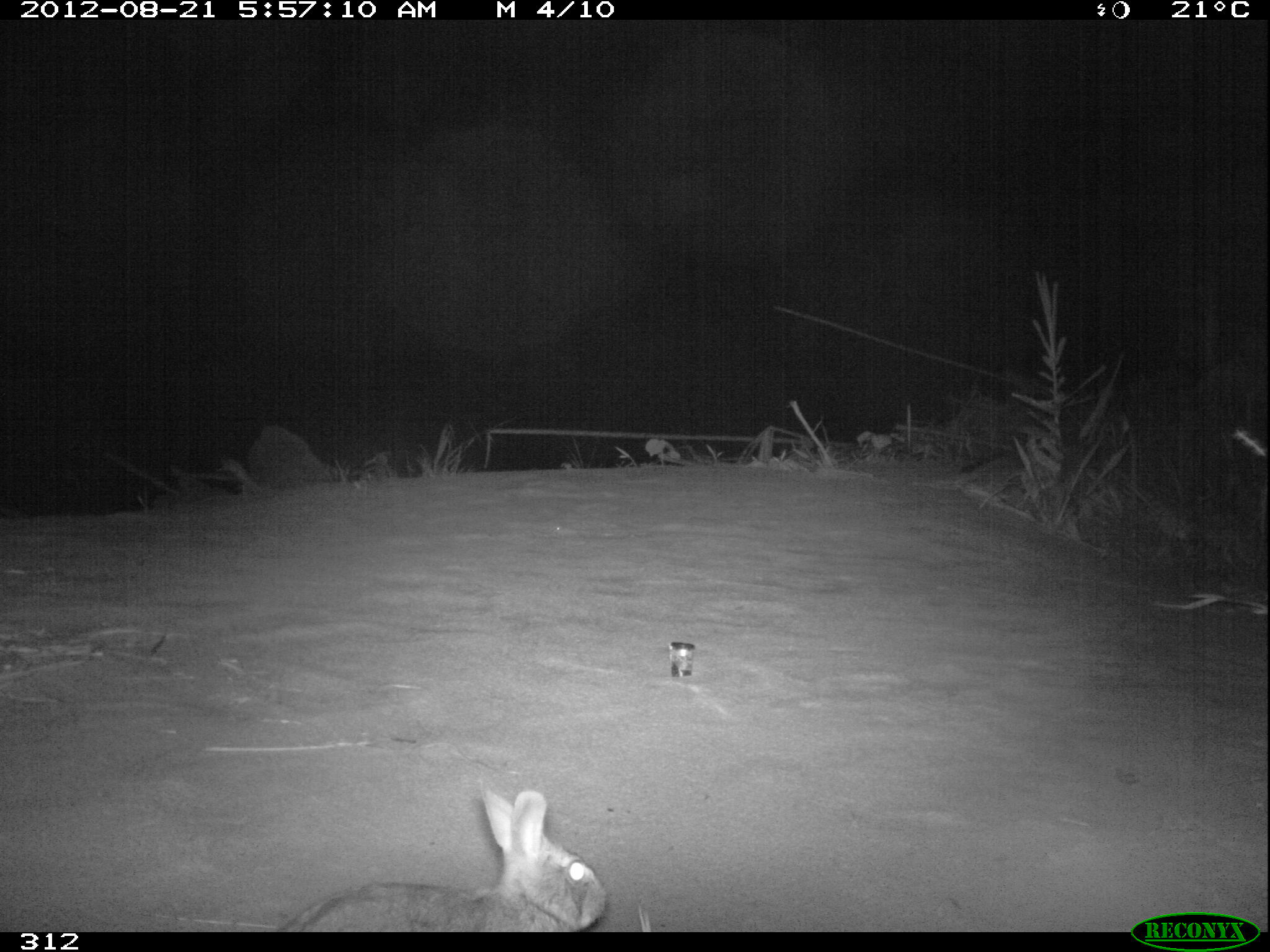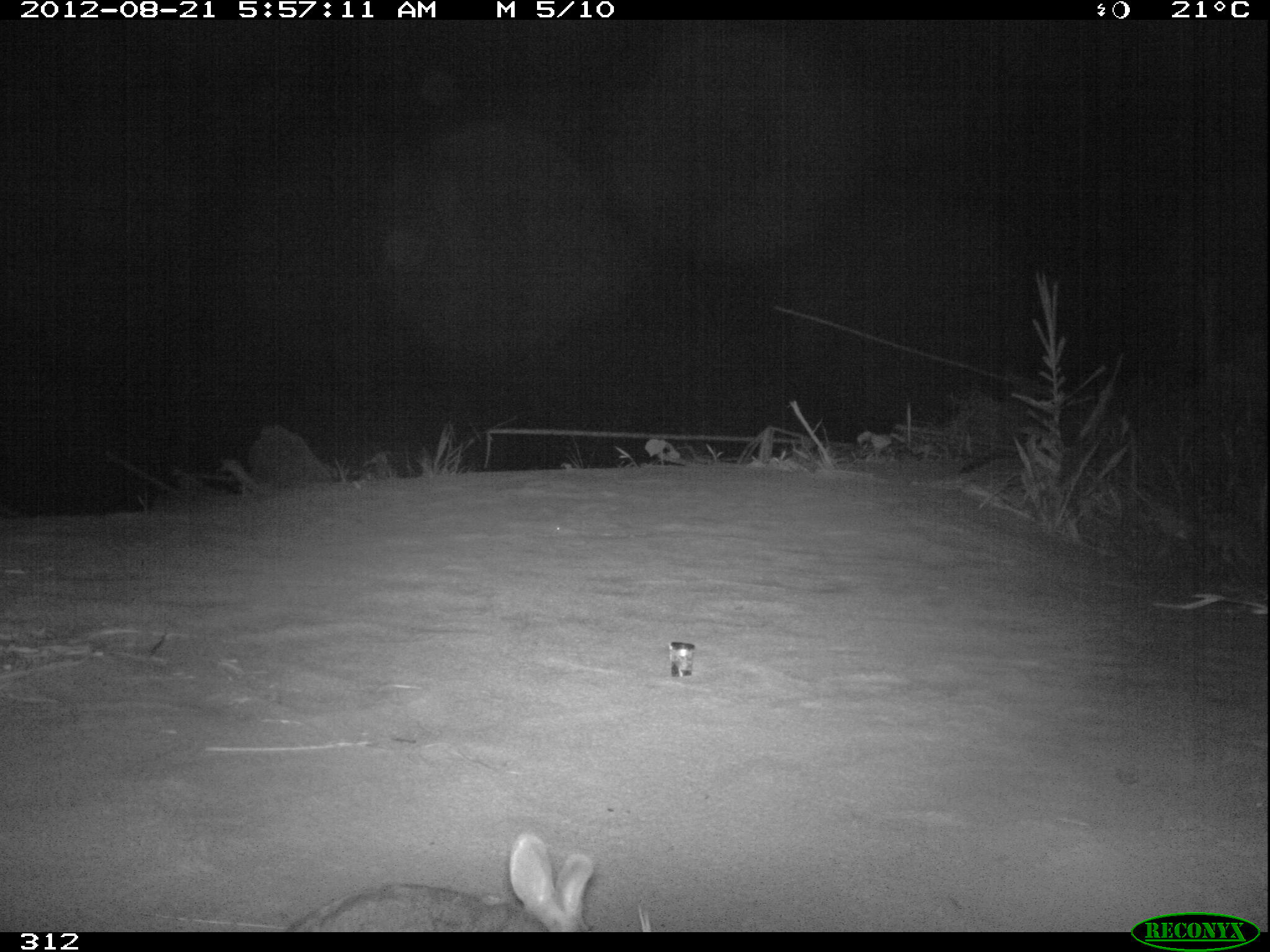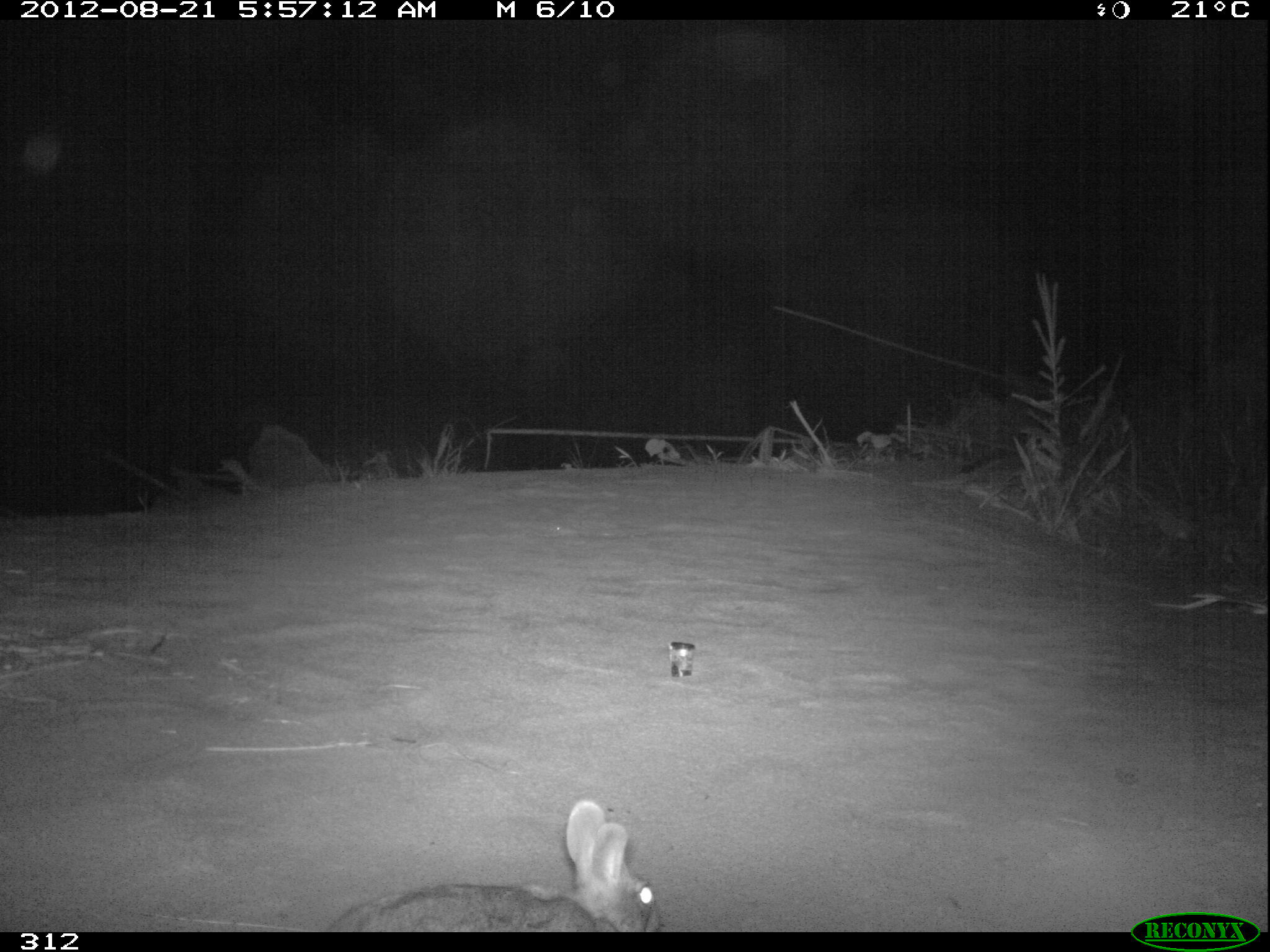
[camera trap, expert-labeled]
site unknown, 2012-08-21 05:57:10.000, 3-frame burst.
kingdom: Animalia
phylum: Chordata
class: Mammalia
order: Lagomorpha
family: Leporidae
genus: Sylvilagus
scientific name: Sylvilagus brasiliensis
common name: tapeti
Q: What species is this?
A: Sylvilagus brasiliensis (tapeti).